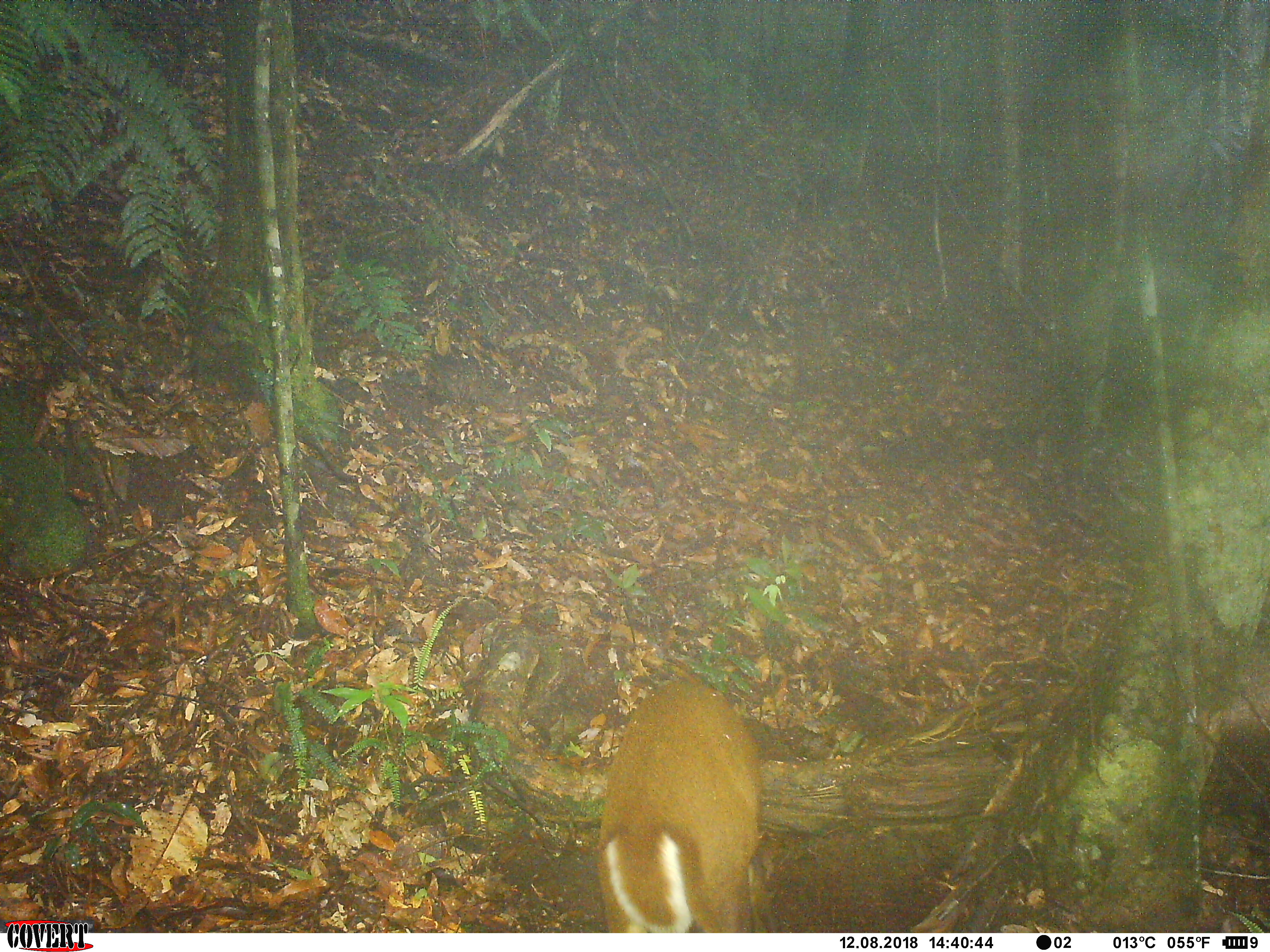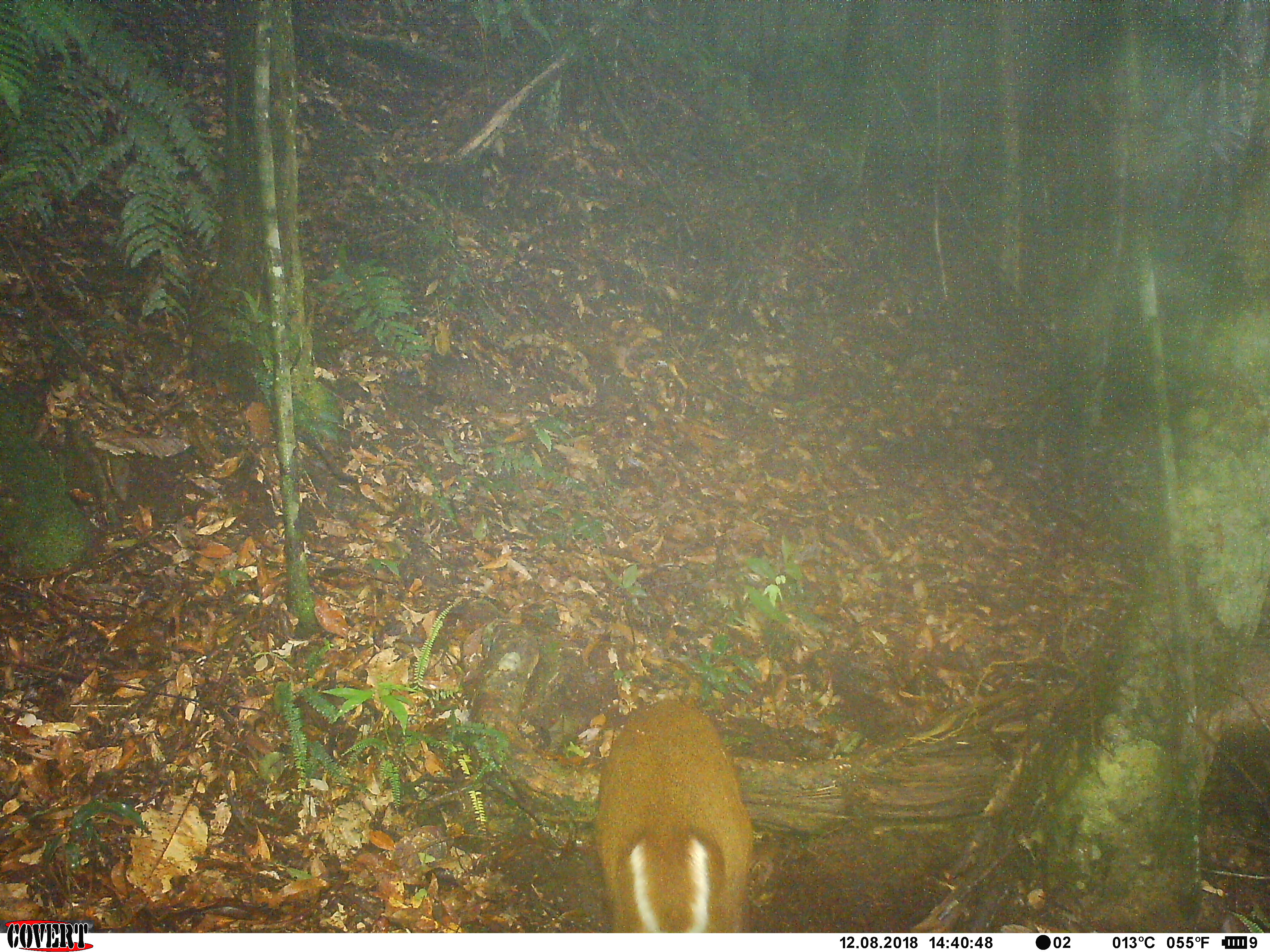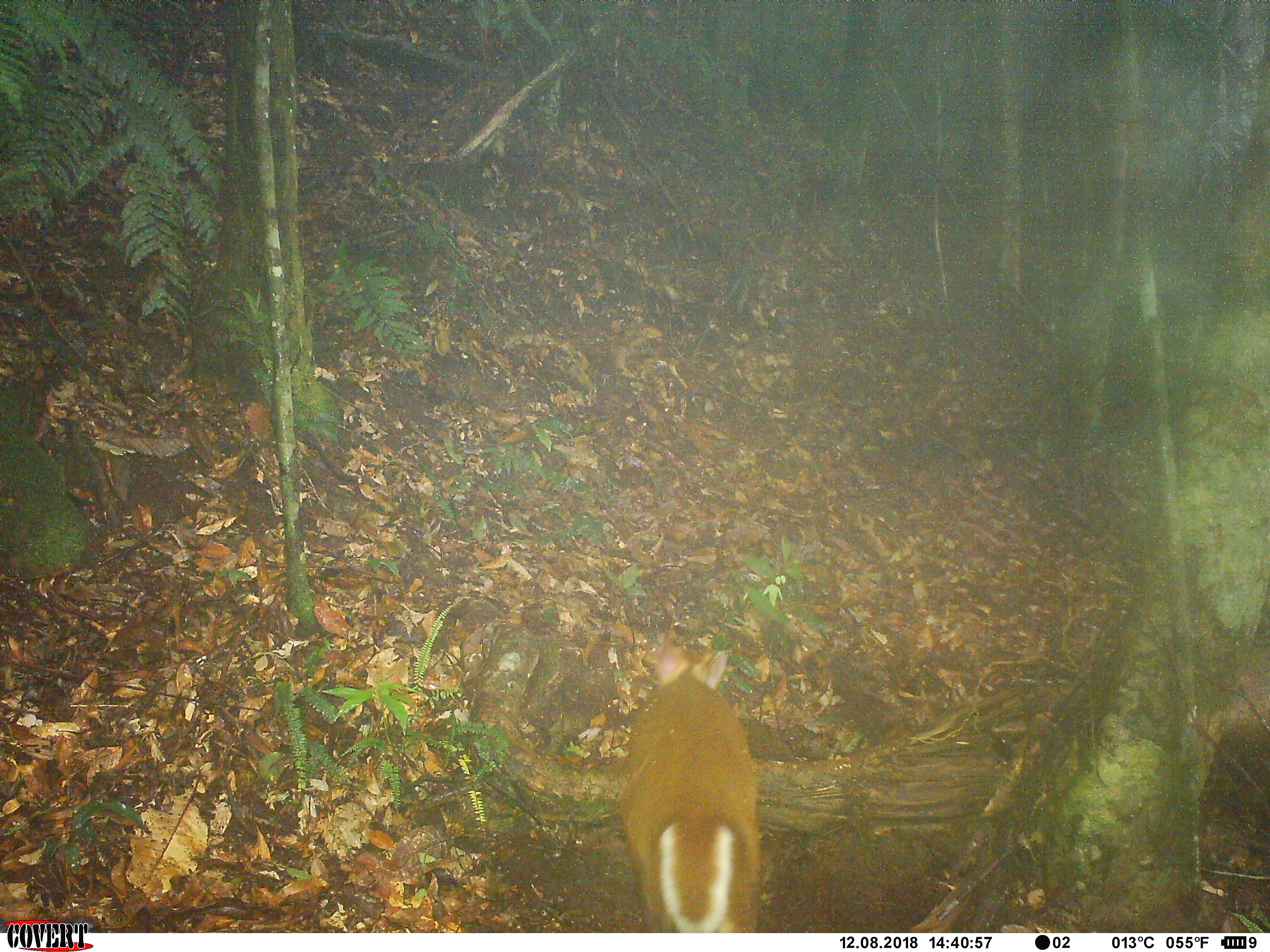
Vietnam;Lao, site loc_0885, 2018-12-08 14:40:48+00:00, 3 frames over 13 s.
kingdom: Animalia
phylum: Chordata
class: Mammalia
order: Artiodactyla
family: Cervidae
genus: Muntiacus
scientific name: Muntiacus rooseveltorum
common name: roosevelt's muntjac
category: roosevelts muntjac group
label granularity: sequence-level